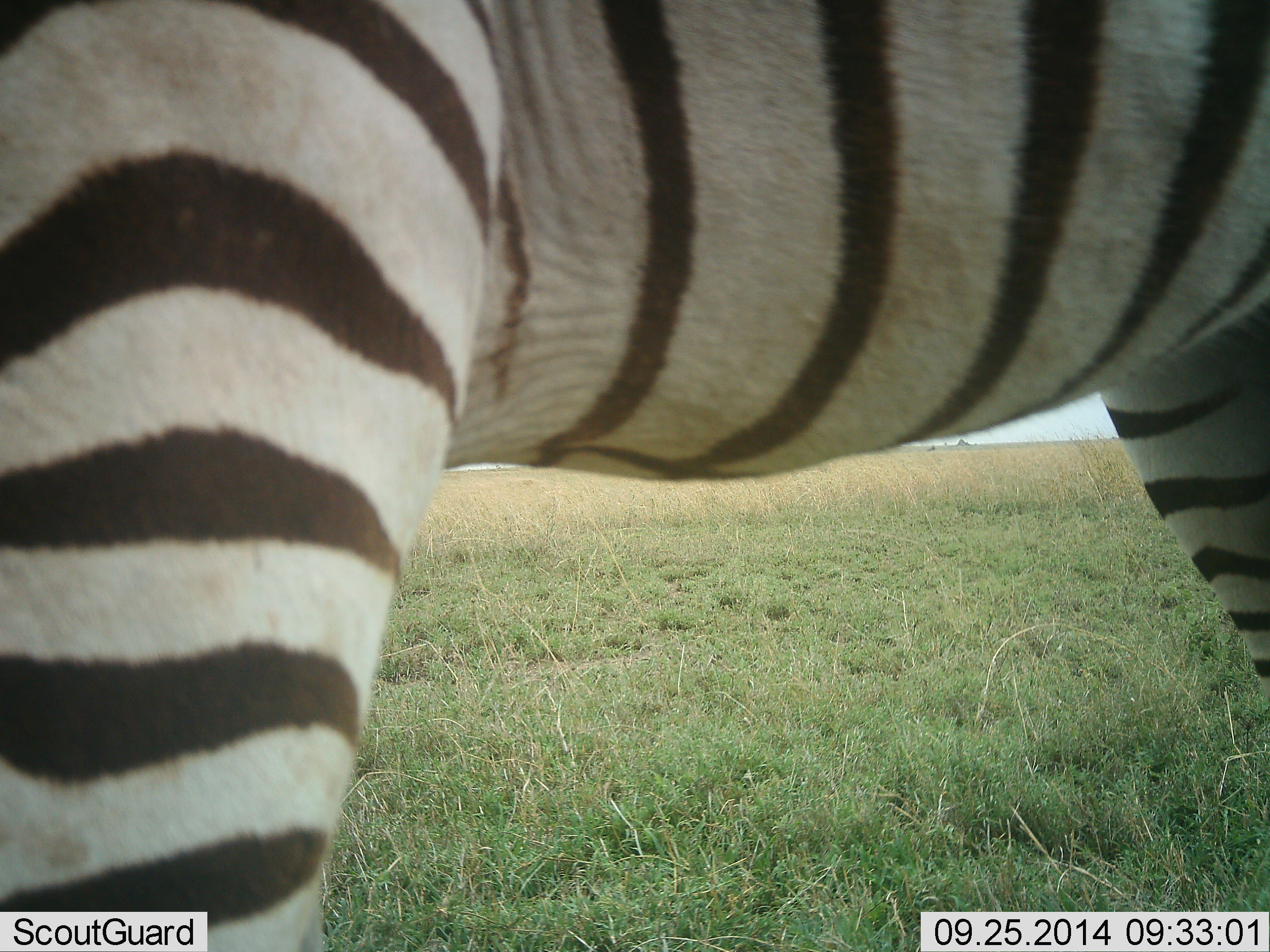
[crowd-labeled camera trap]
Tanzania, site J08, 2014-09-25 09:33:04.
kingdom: Animalia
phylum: Chordata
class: Mammalia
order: Perissodactyla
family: Equidae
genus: Equus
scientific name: Equus quagga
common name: plains zebra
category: zebra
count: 1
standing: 100%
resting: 0%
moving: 0%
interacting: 0%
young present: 0%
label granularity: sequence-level